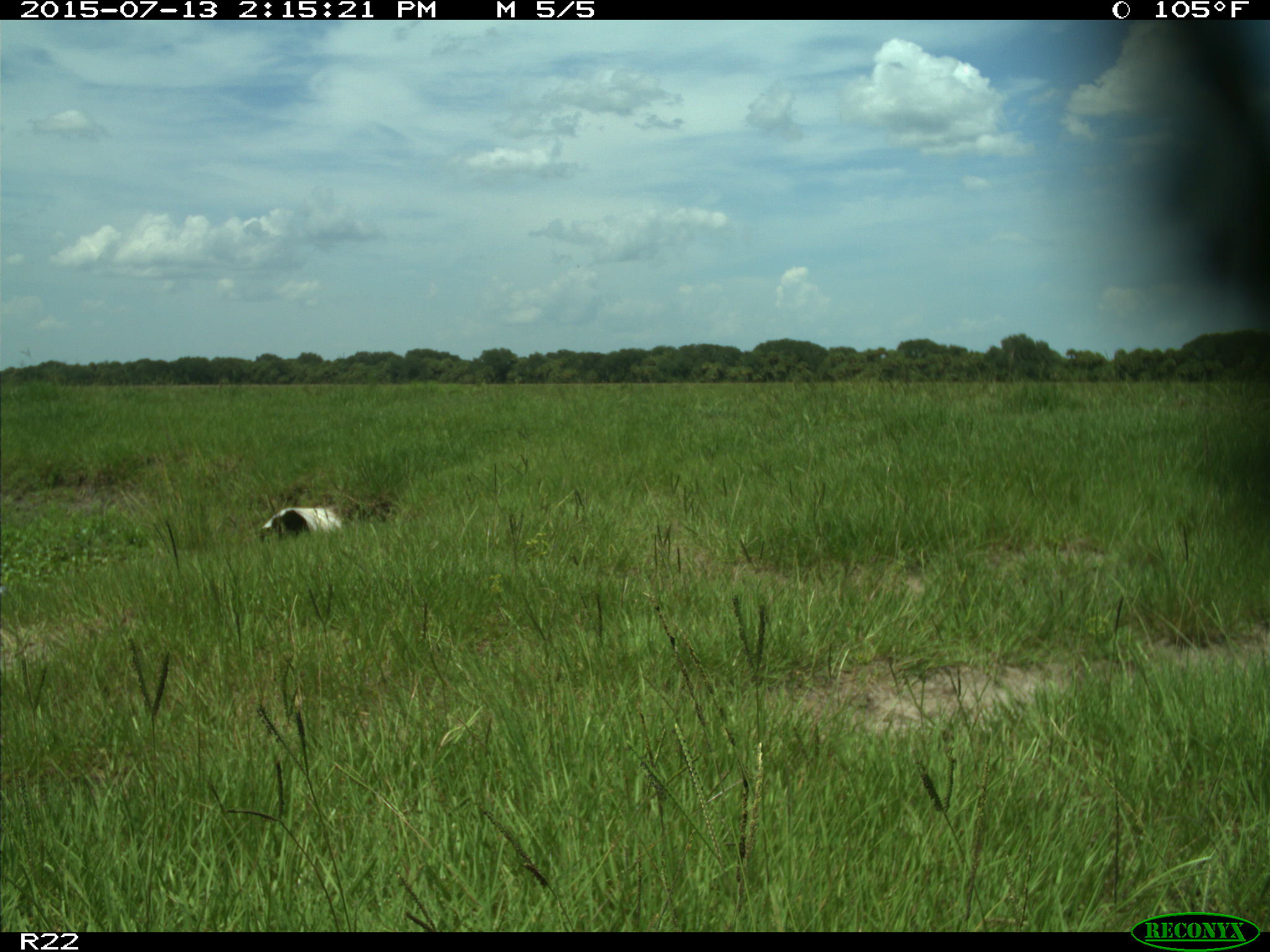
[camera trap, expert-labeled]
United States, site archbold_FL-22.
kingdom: Animalia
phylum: Chordata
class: Mammalia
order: Artiodactyla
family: Bovidae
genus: Bos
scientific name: Bos taurus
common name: domestic cow